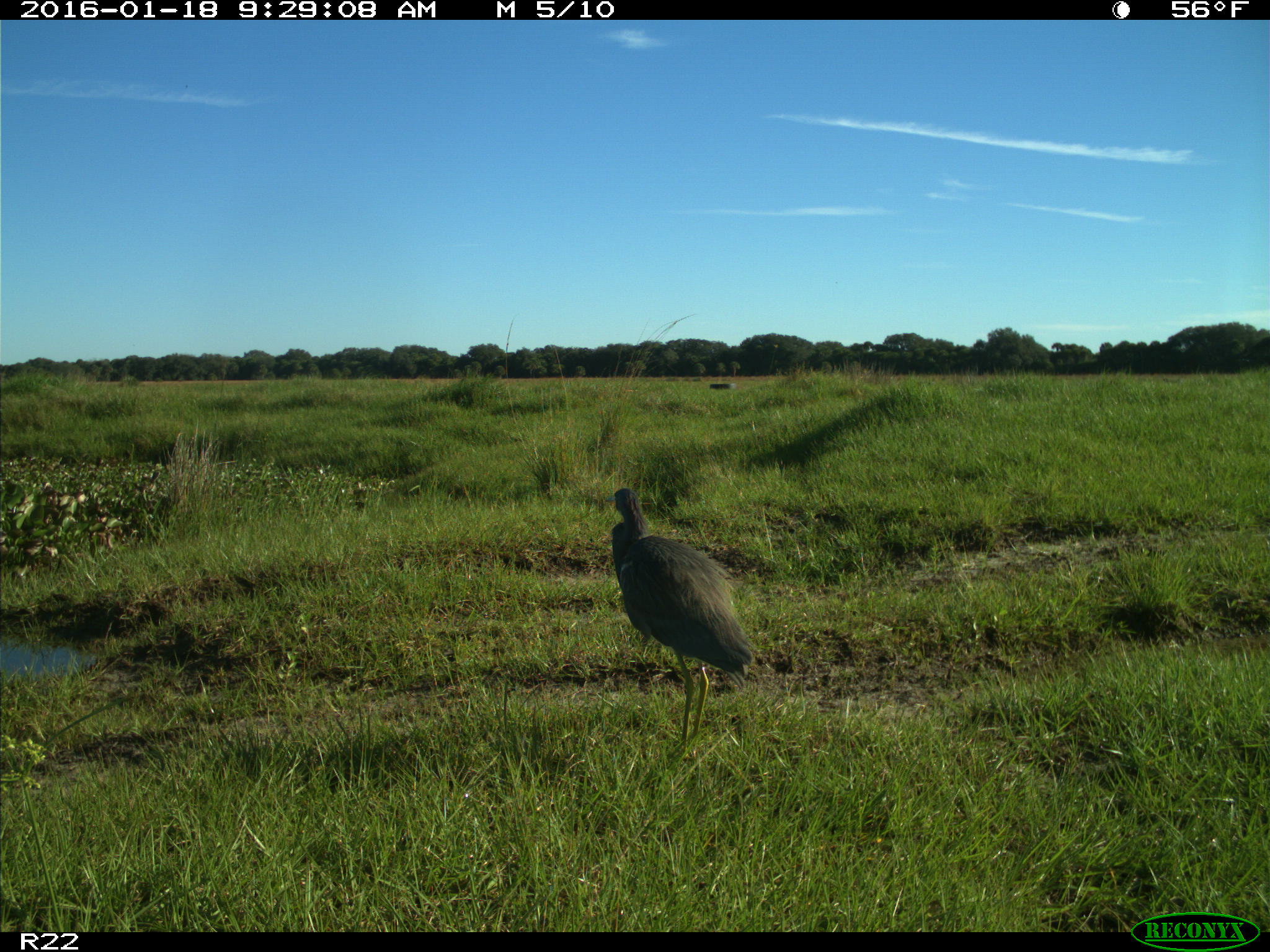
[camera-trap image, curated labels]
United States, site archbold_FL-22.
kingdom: Animalia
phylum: Chordata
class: Aves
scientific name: Aves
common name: birds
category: unidentified bird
Unidentified bird (birds) (Aves).